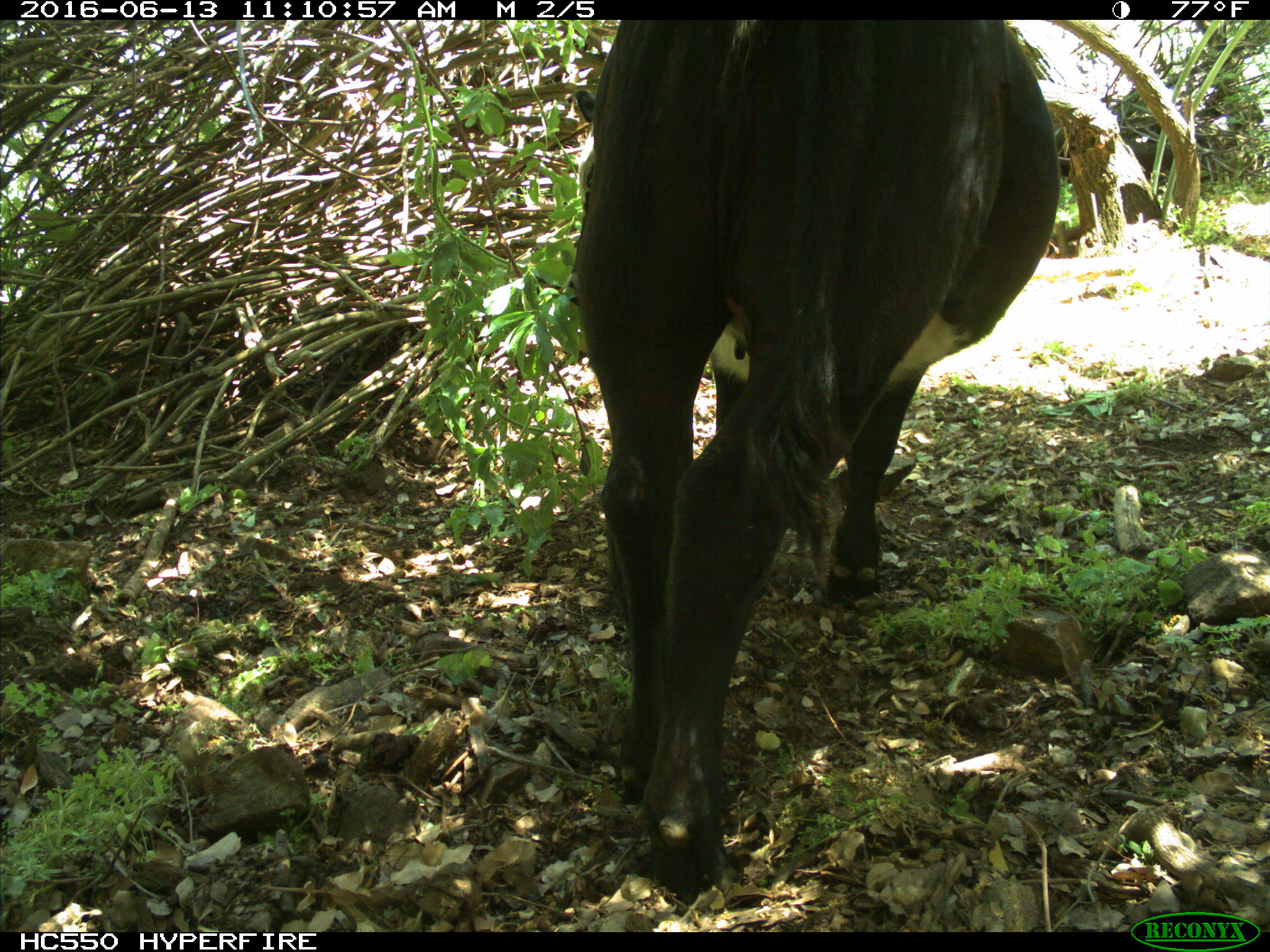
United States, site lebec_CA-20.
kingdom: Animalia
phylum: Chordata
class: Mammalia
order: Artiodactyla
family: Bovidae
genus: Bos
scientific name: Bos taurus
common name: domestic cow